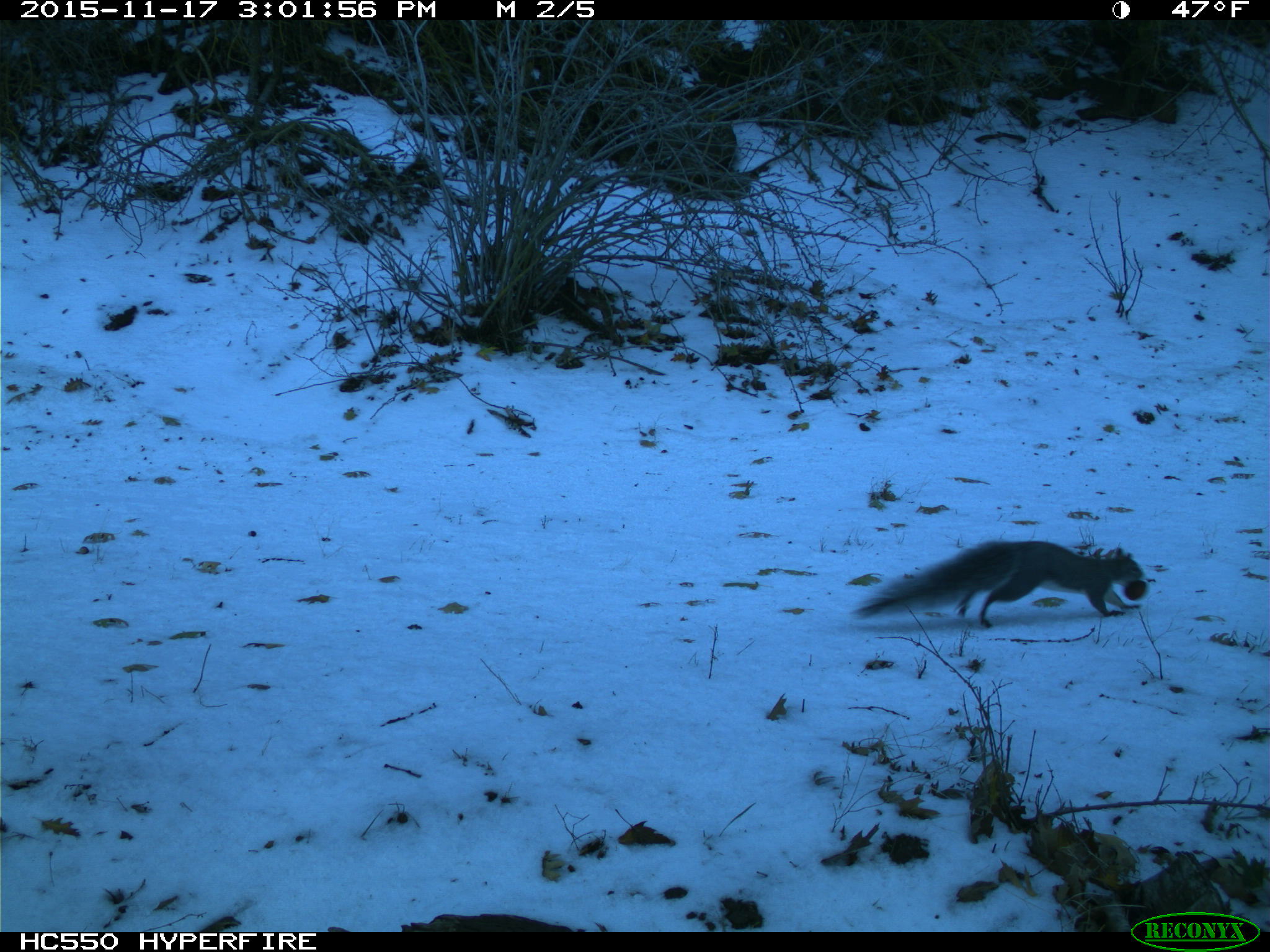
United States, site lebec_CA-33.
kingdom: Animalia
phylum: Chordata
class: Mammalia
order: Rodentia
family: Sciuridae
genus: Sciurus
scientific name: Sciurus carolinensis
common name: eastern gray squirrel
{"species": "Sciurus carolinensis (eastern gray squirrel)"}